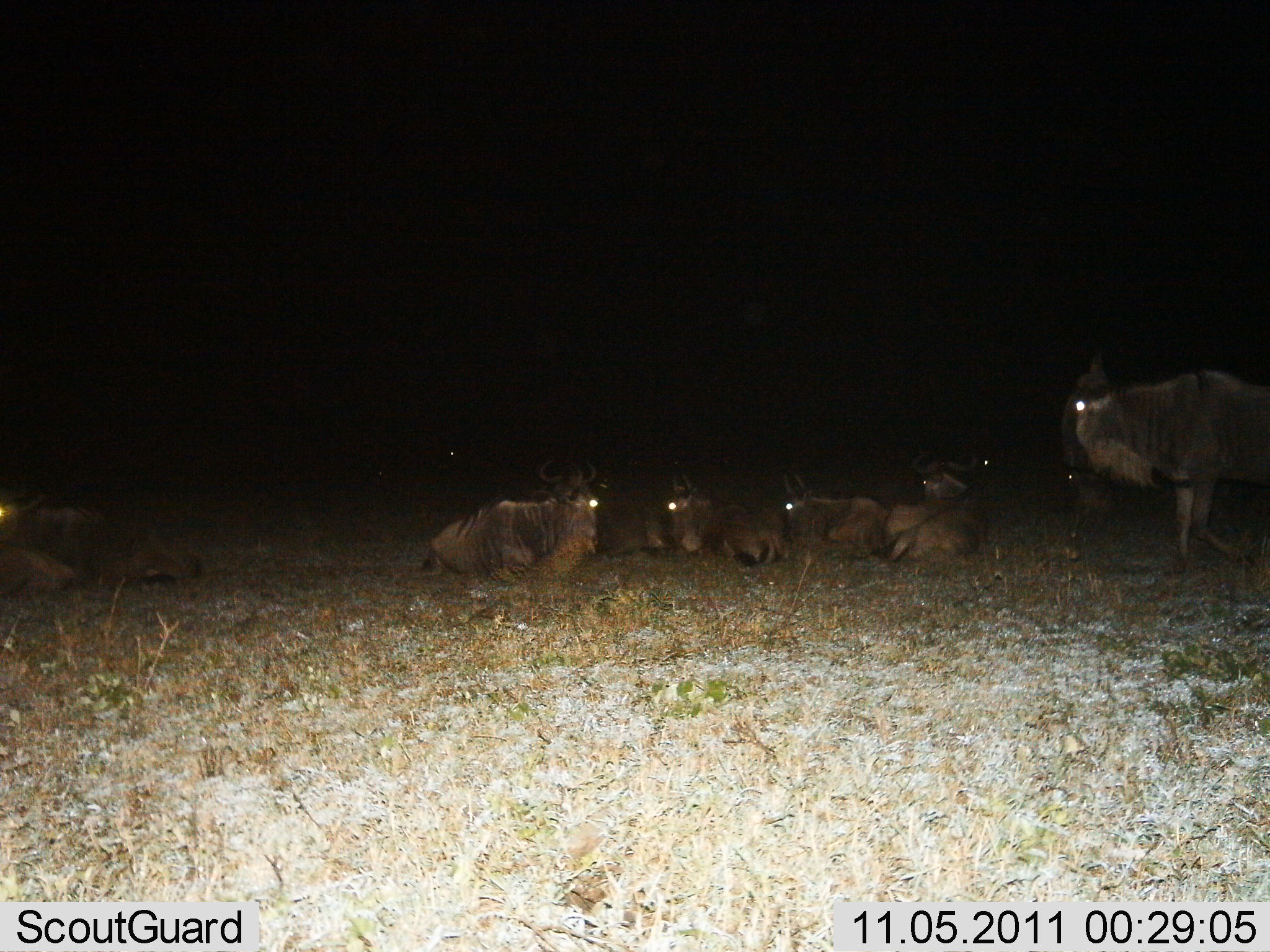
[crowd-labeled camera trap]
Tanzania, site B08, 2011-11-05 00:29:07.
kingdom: Animalia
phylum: Chordata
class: Mammalia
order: Artiodactyla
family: Bovidae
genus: Connochaetes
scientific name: Connochaetes taurinus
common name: blue wildebeest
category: wildebeest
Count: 7.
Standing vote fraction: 50%.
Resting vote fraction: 100%.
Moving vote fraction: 17%.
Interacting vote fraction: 0%.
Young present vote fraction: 0%.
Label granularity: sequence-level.